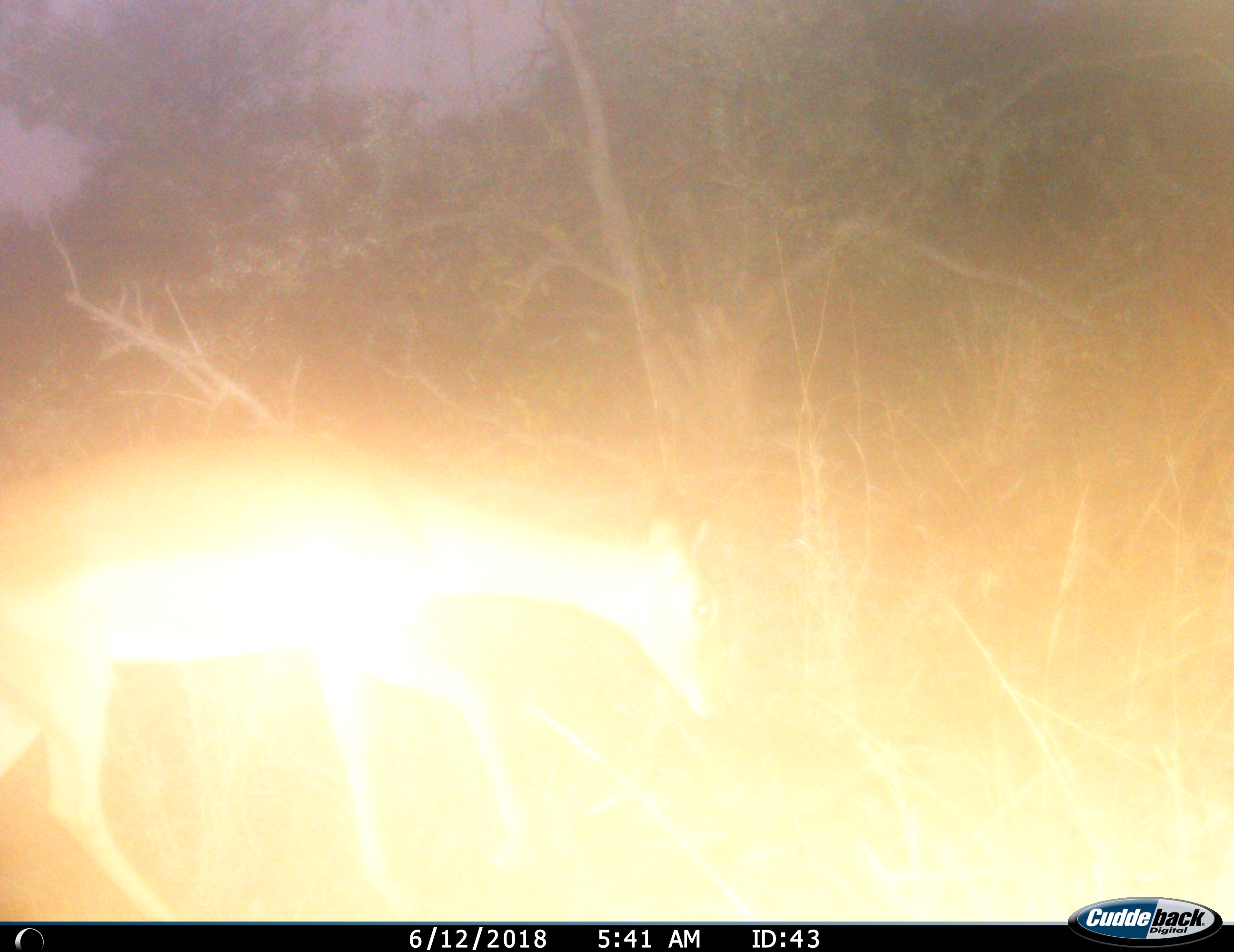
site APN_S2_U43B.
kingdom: Animalia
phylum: Chordata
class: Mammalia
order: Artiodactyla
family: Bovidae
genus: Aepyceros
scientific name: Aepyceros melampus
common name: impala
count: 1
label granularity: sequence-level